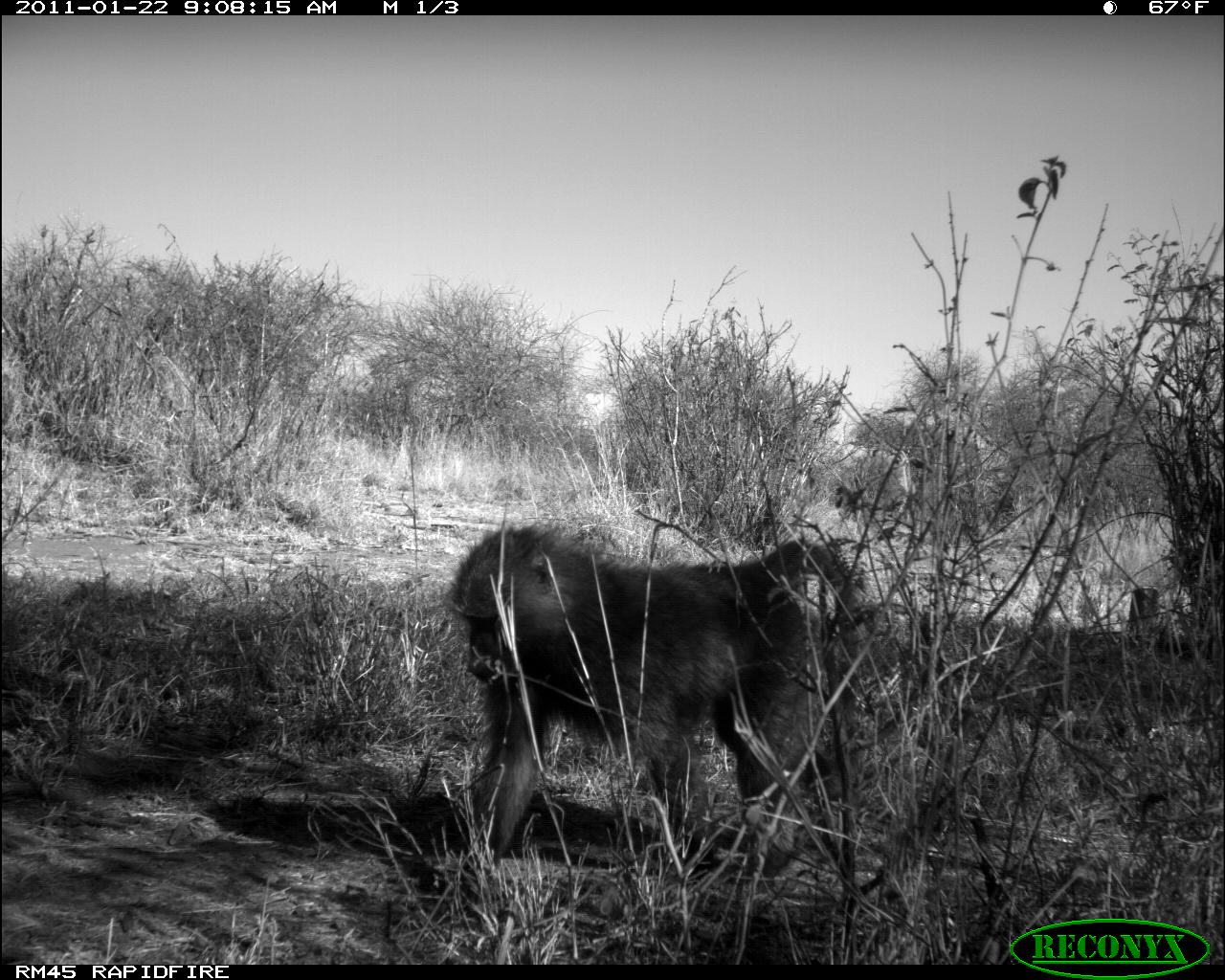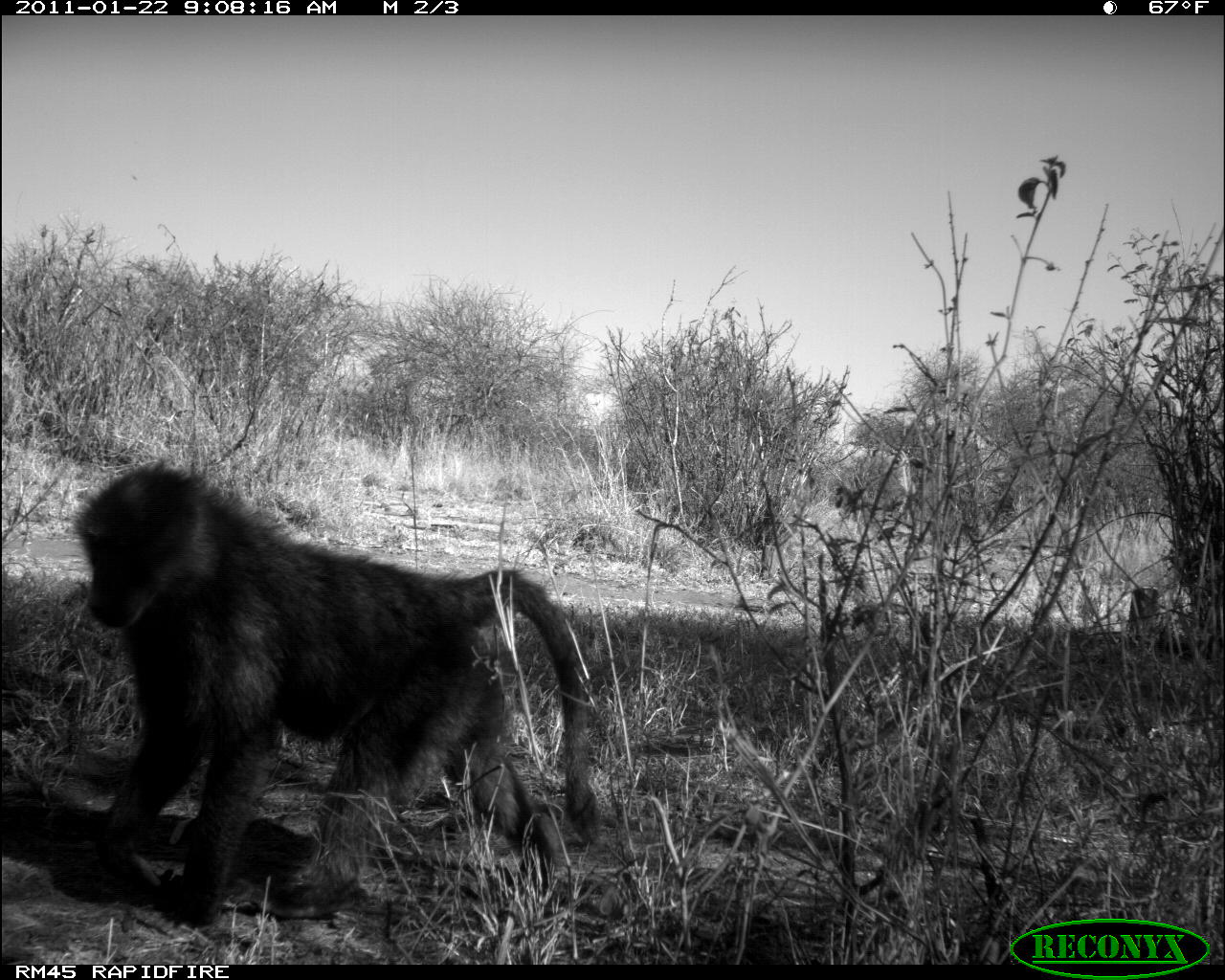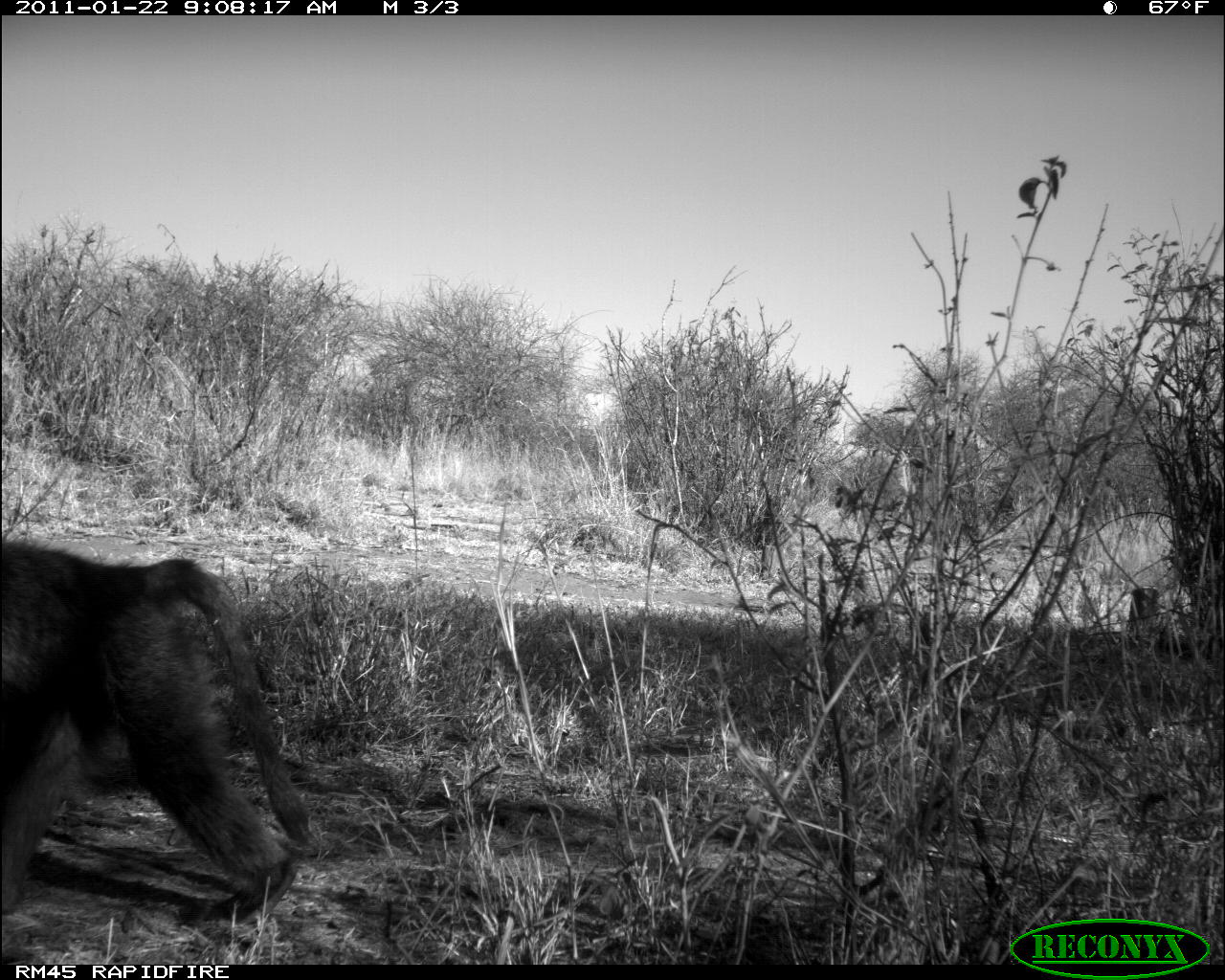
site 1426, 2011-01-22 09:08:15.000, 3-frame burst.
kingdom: Animalia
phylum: Chordata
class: Mammalia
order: Primates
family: Cercopithecidae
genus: Papio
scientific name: Papio anubis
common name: olive baboon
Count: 1.